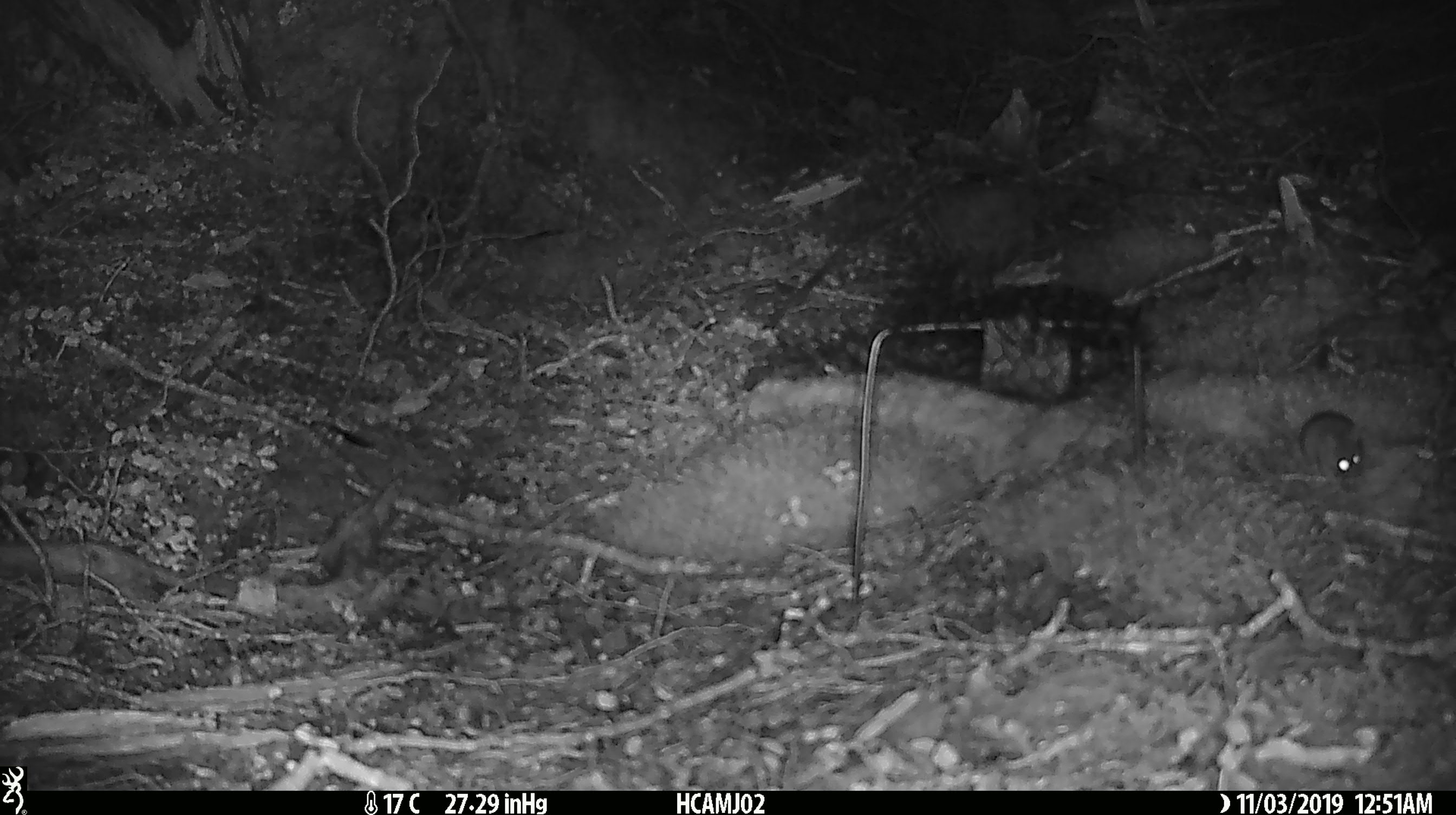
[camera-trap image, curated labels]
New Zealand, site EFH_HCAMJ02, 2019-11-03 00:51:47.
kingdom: Animalia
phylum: Chordata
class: Mammalia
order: Rodentia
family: Muridae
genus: Mus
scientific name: Mus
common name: mouse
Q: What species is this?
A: Mouse (Mus).